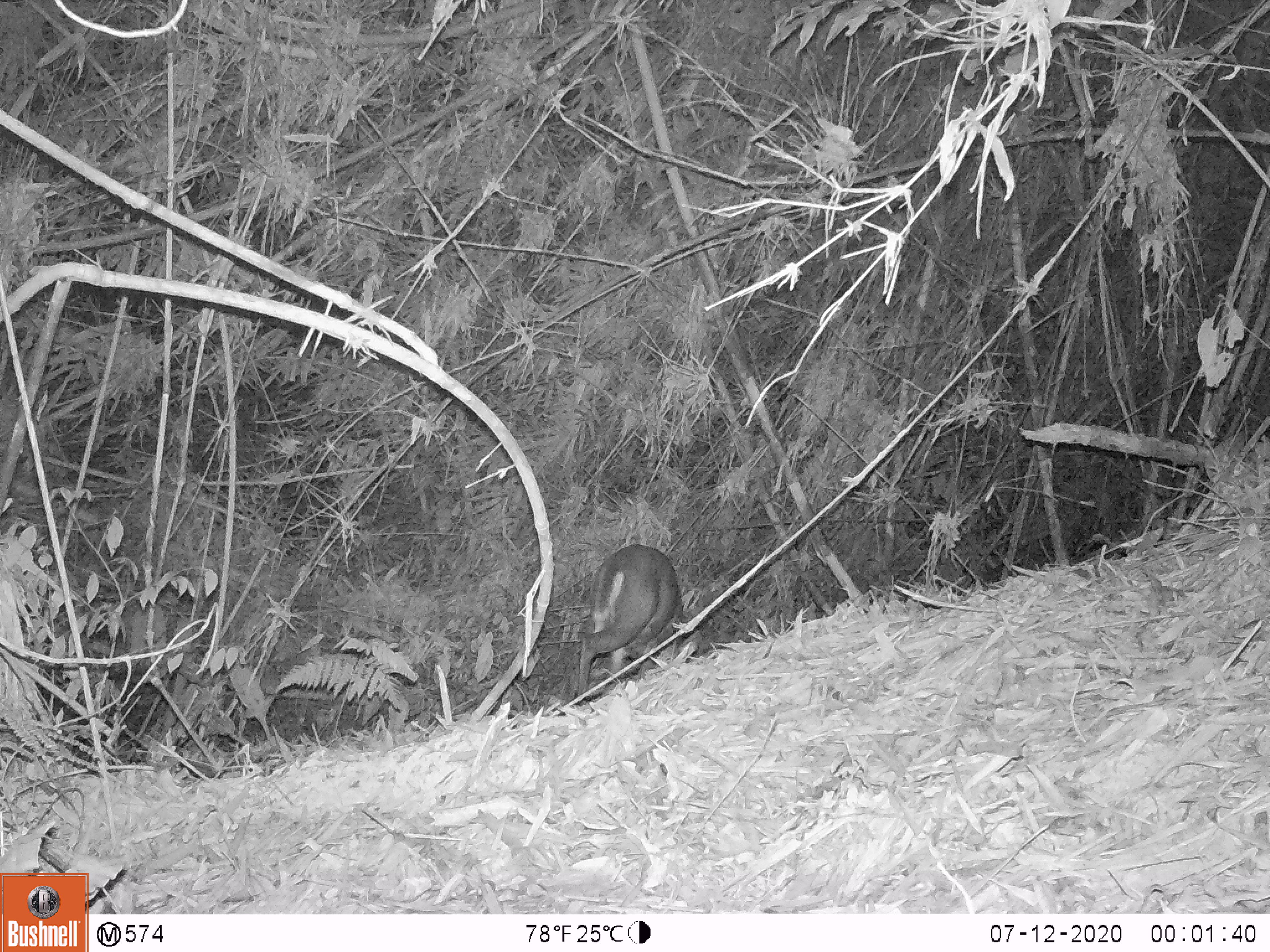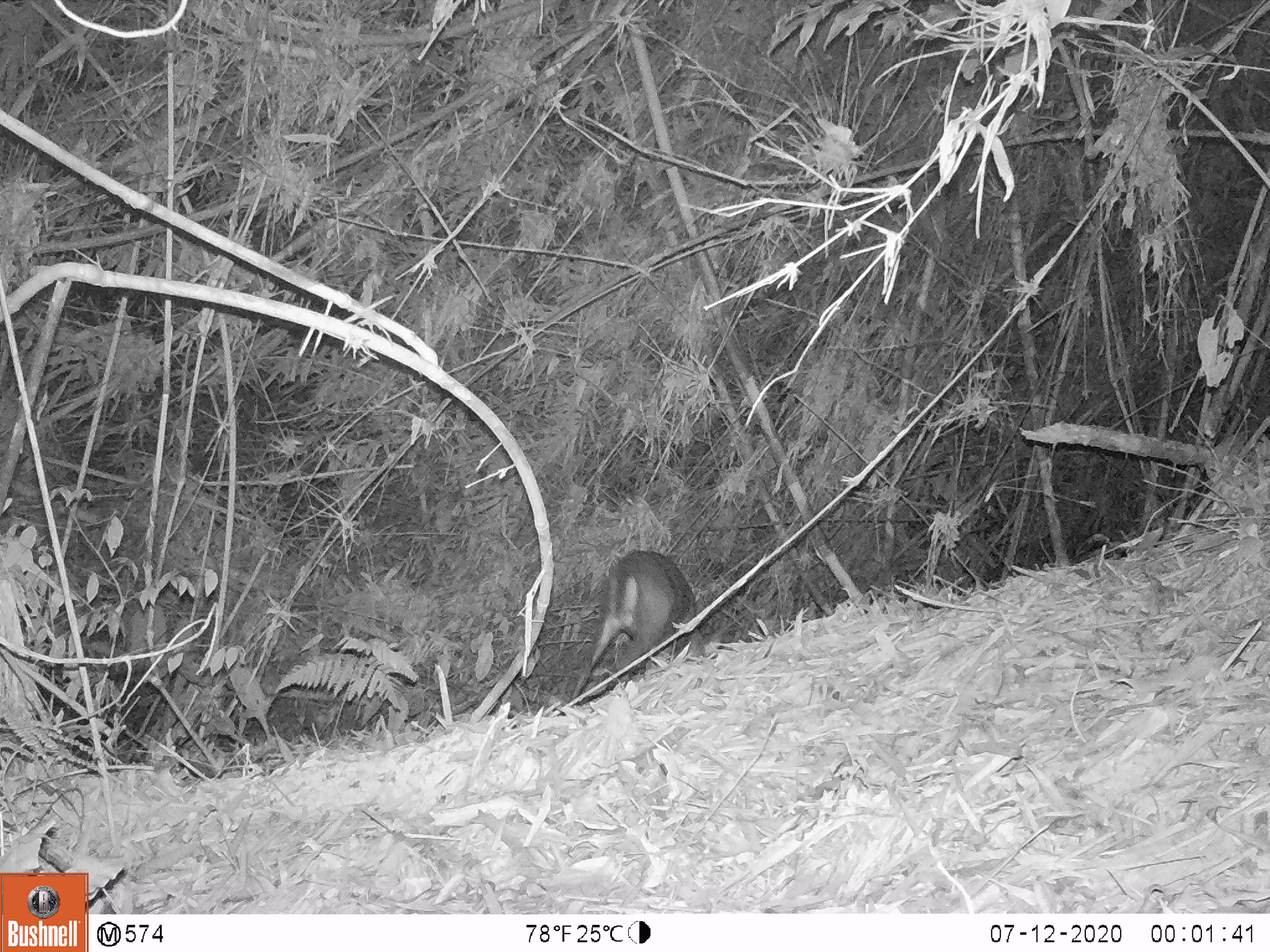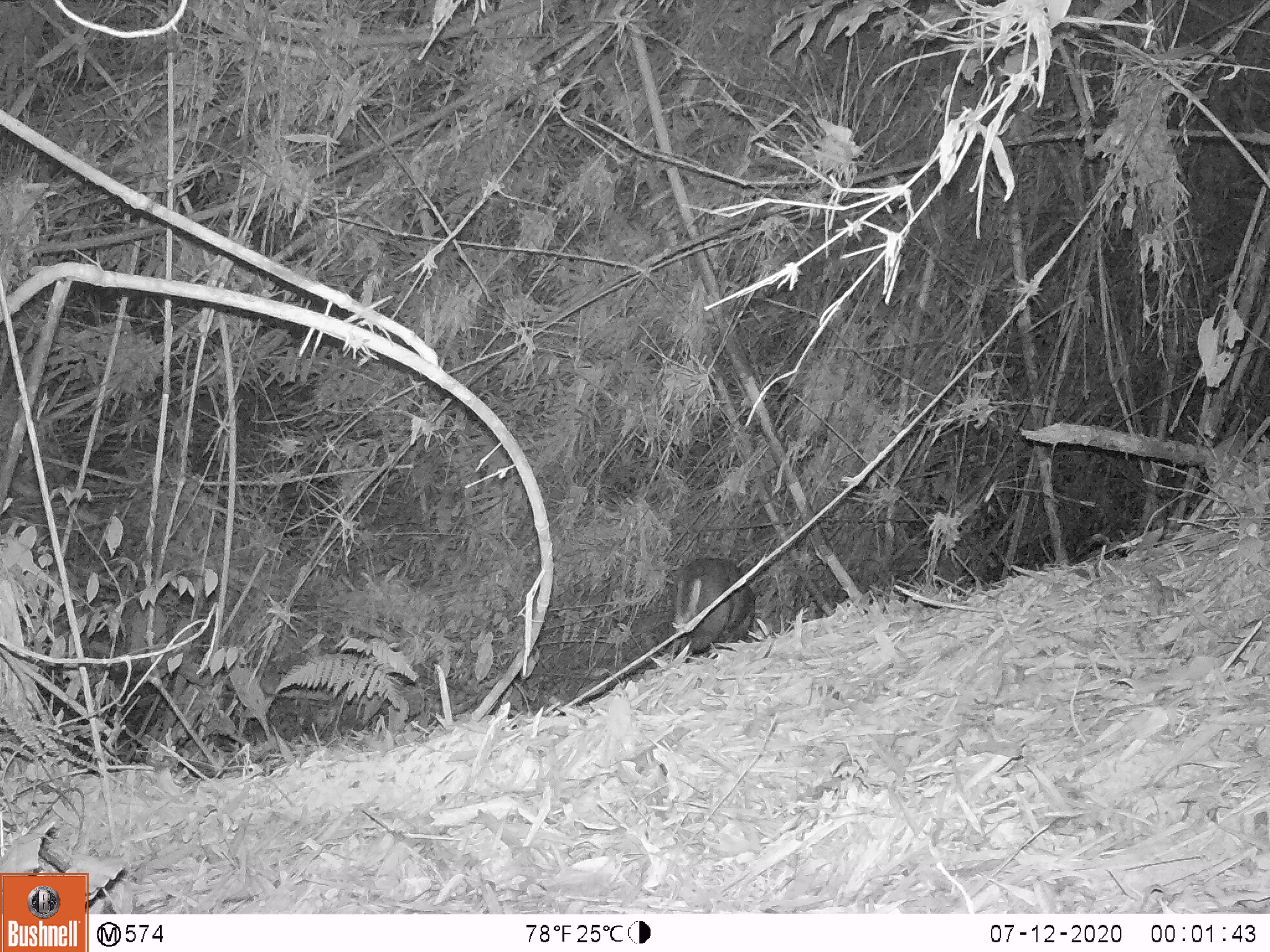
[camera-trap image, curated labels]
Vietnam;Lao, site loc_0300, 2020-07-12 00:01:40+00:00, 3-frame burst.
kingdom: Animalia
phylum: Chordata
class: Mammalia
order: Artiodactyla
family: Cervidae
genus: Muntiacus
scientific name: Muntiacus rooseveltorum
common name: roosevelt's muntjac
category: roosevelts muntjac group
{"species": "roosevelts muntjac group (roosevelt's muntjac) (Muntiacus rooseveltorum)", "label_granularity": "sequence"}